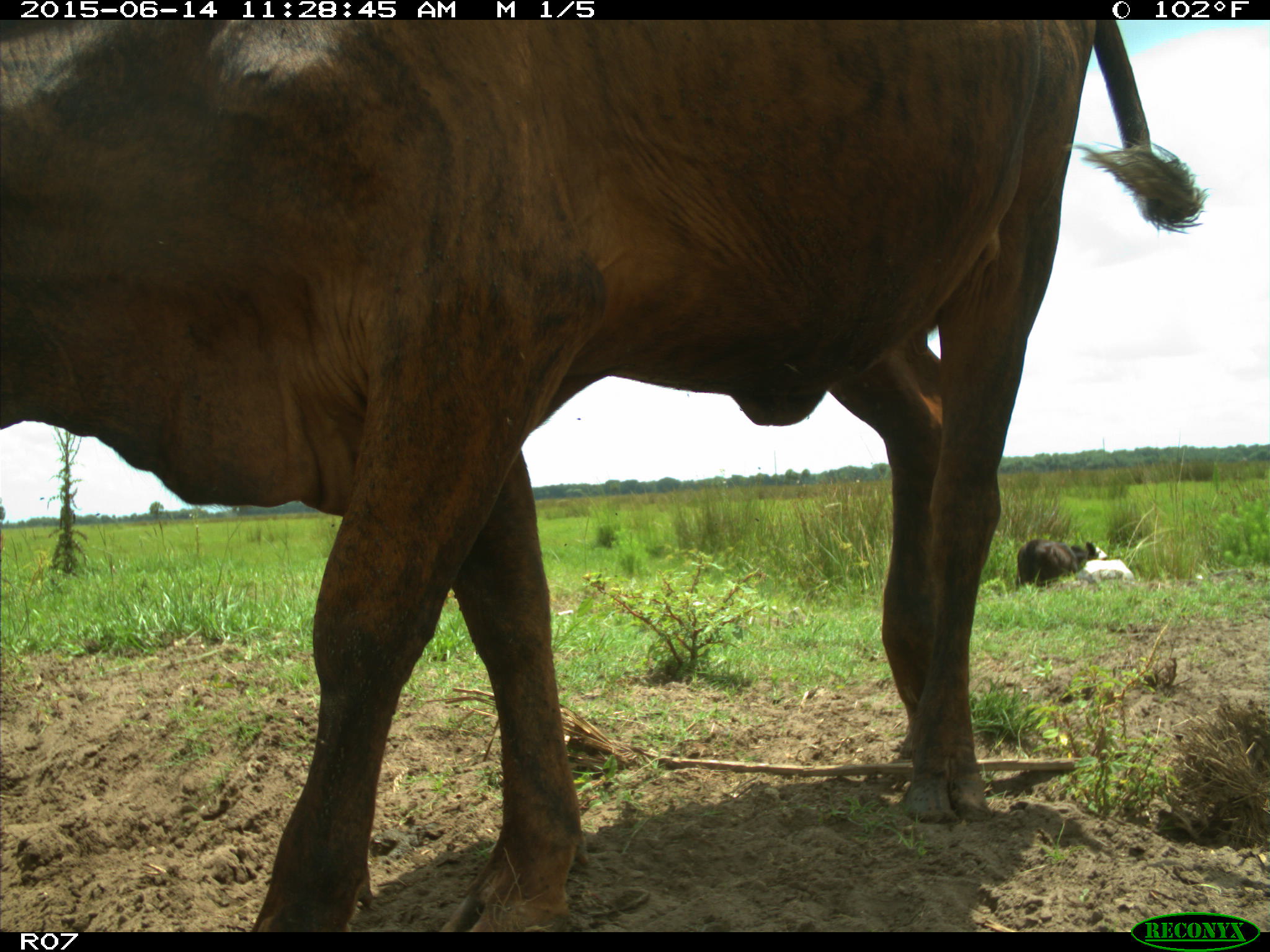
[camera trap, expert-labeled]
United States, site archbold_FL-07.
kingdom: Animalia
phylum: Chordata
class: Mammalia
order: Artiodactyla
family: Bovidae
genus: Bos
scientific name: Bos taurus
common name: domestic cow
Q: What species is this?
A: Bos taurus (domestic cow).